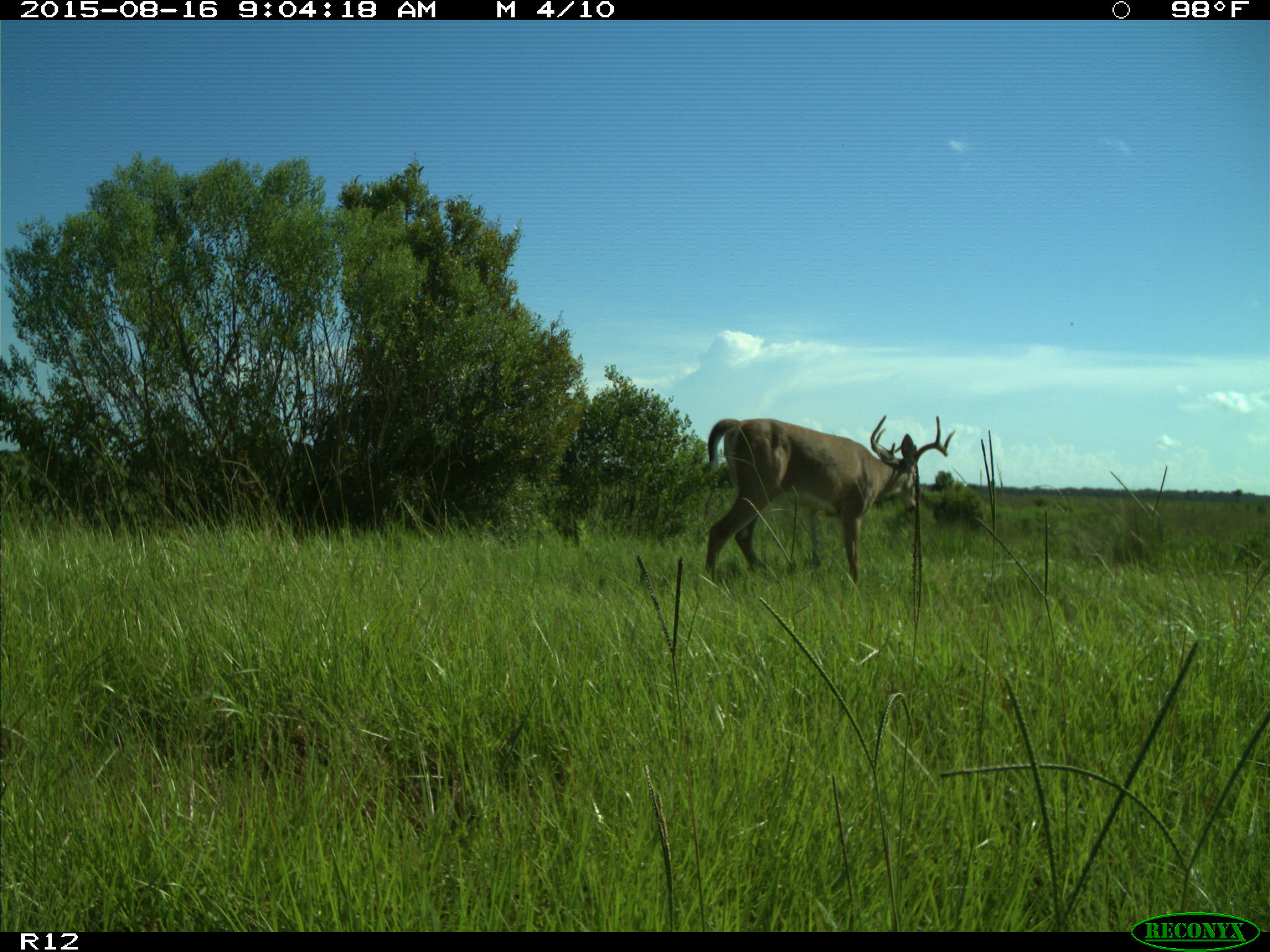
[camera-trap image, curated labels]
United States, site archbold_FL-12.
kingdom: Animalia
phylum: Chordata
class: Mammalia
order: Artiodactyla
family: Cervidae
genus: Odocoileus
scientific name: Odocoileus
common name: deer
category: unidentified deer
Unidentified deer (deer) (Odocoileus).